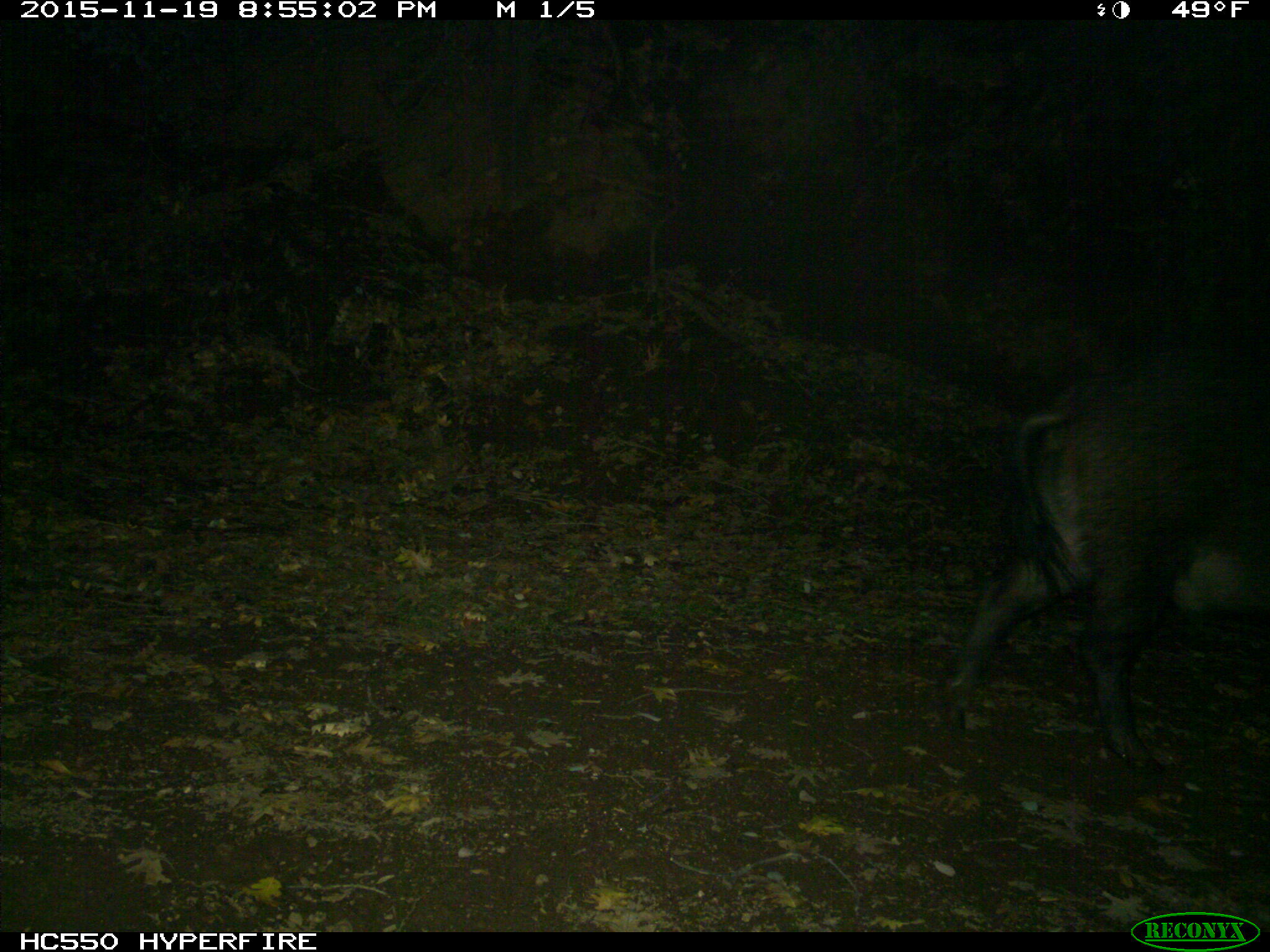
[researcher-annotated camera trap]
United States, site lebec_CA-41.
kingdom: Animalia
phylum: Chordata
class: Mammalia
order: Artiodactyla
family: Suidae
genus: Sus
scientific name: Sus scrofa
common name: wild boar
Sus scrofa (wild boar).